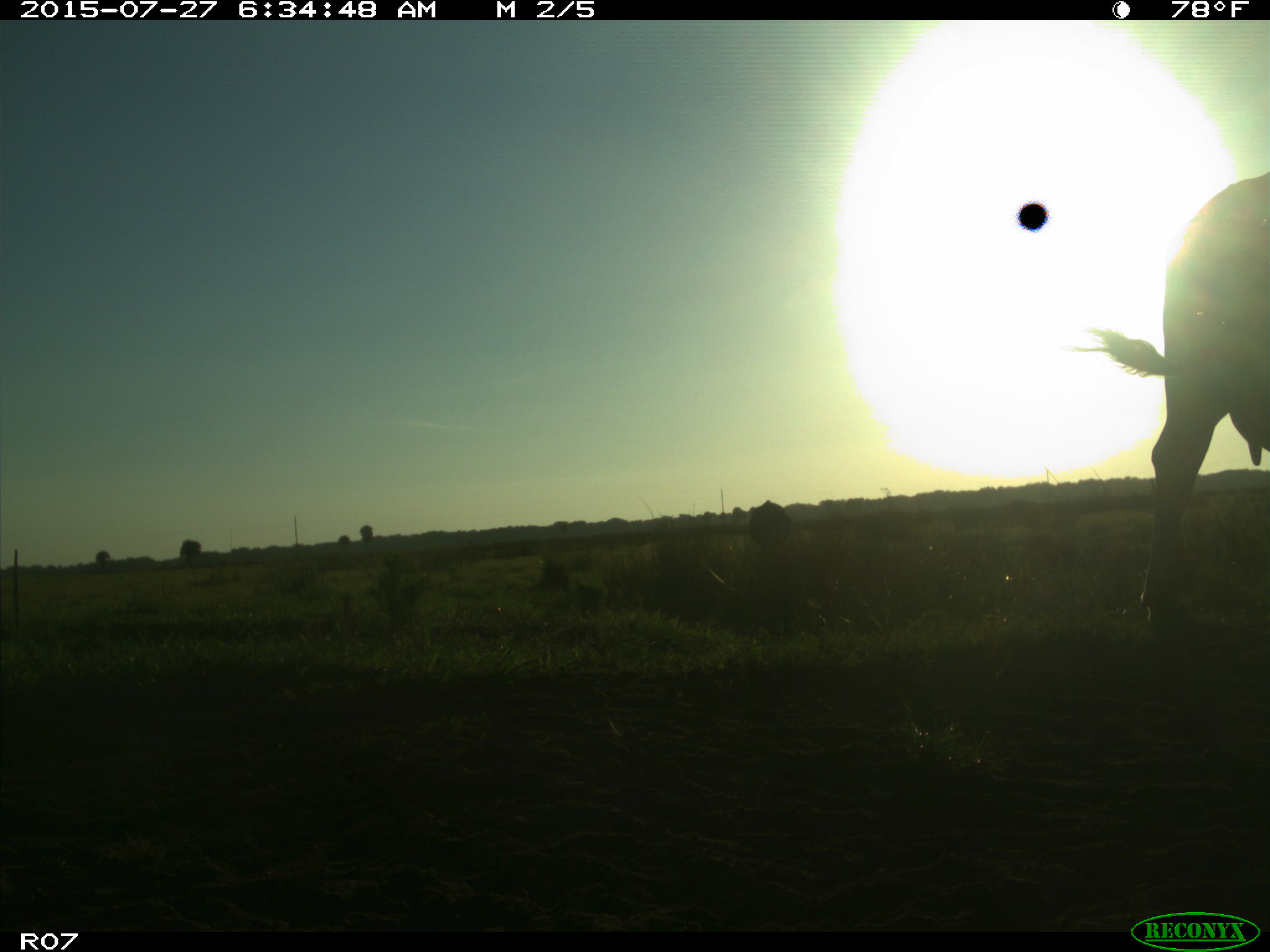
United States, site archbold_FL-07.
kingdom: Animalia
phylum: Chordata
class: Mammalia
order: Artiodactyla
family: Bovidae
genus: Bos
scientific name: Bos taurus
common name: domestic cow